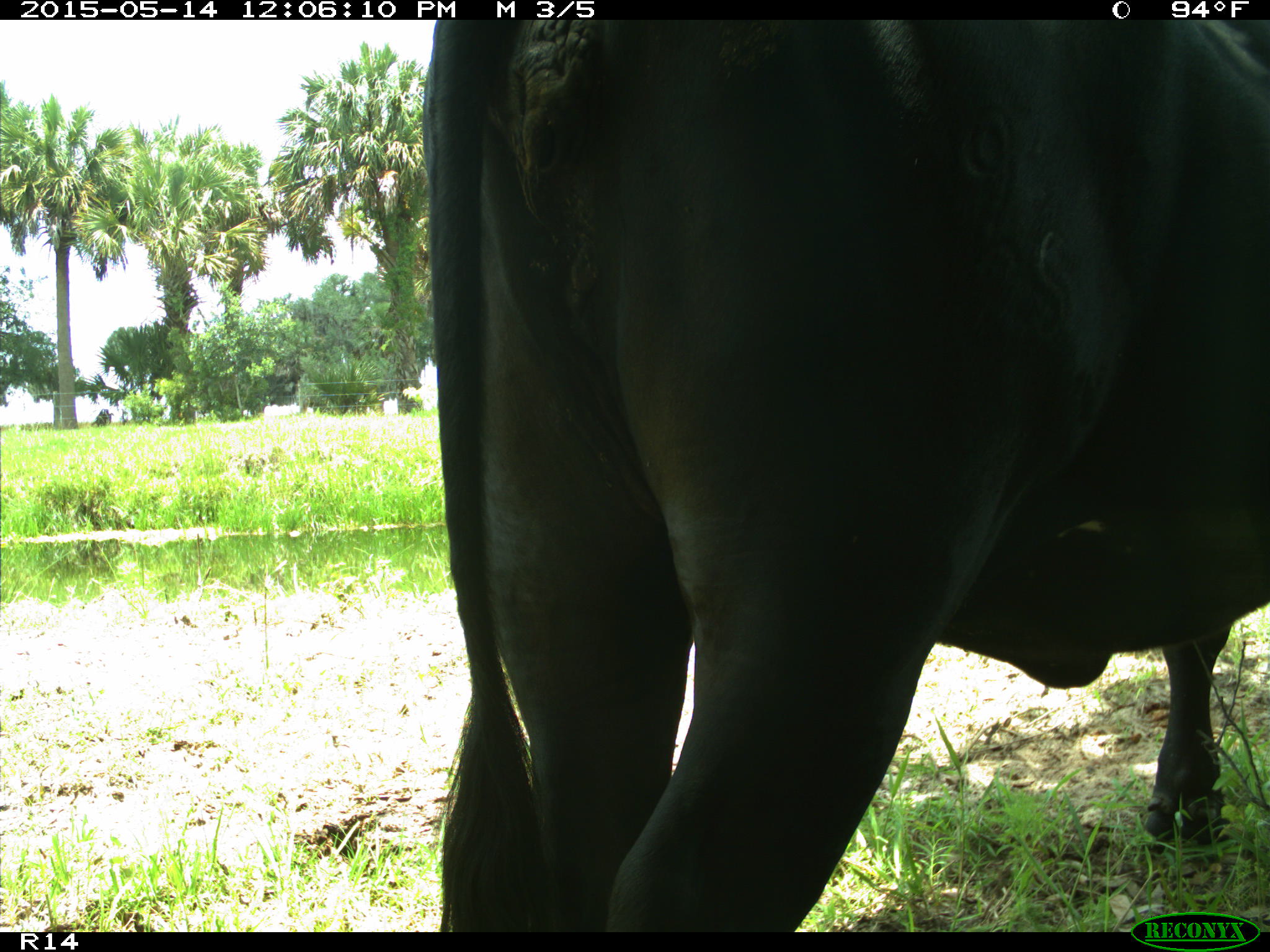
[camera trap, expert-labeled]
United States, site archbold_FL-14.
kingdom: Animalia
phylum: Chordata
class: Mammalia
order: Artiodactyla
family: Bovidae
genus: Bos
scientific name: Bos taurus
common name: domestic cow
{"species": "Bos taurus (domestic cow)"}